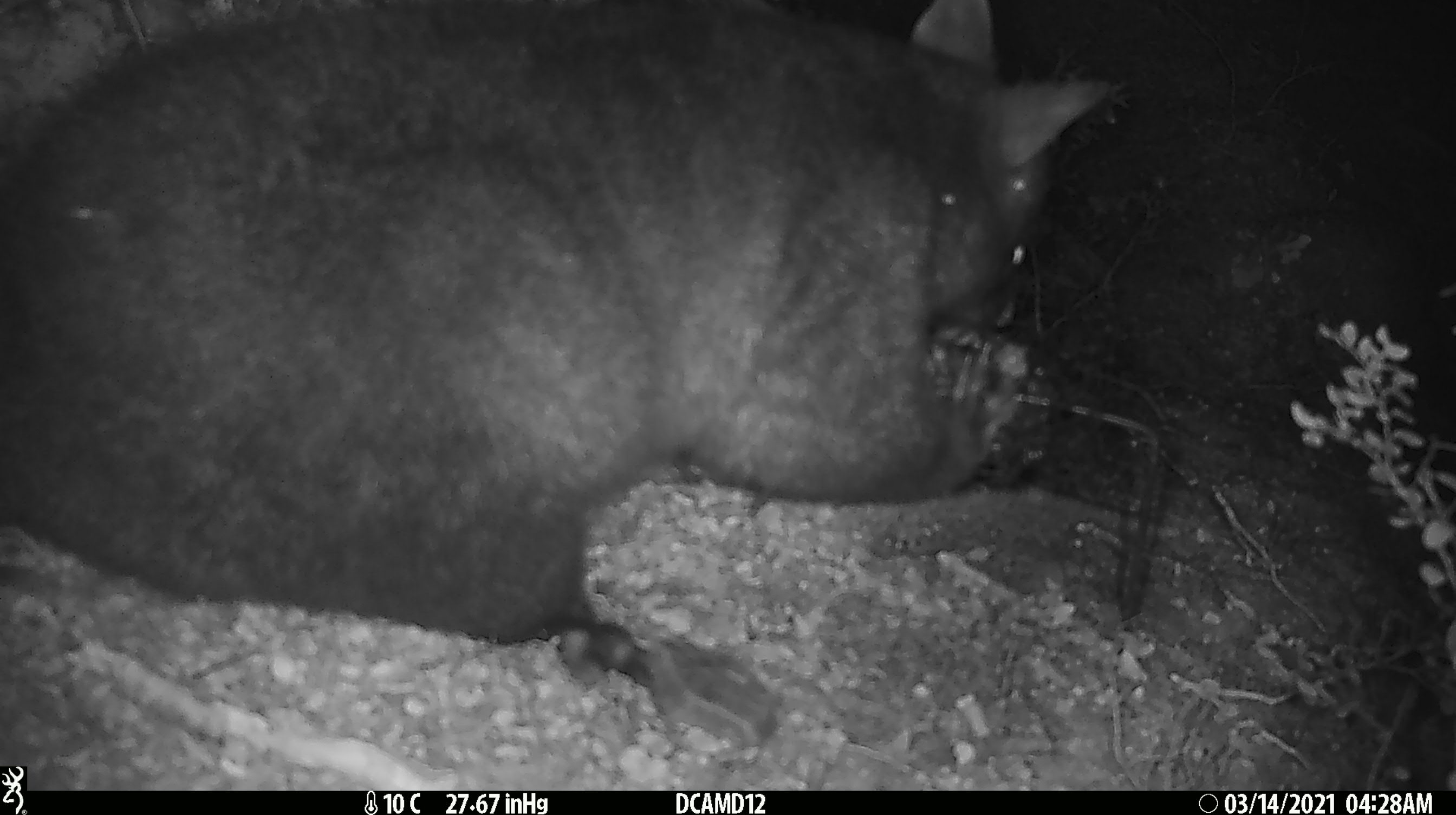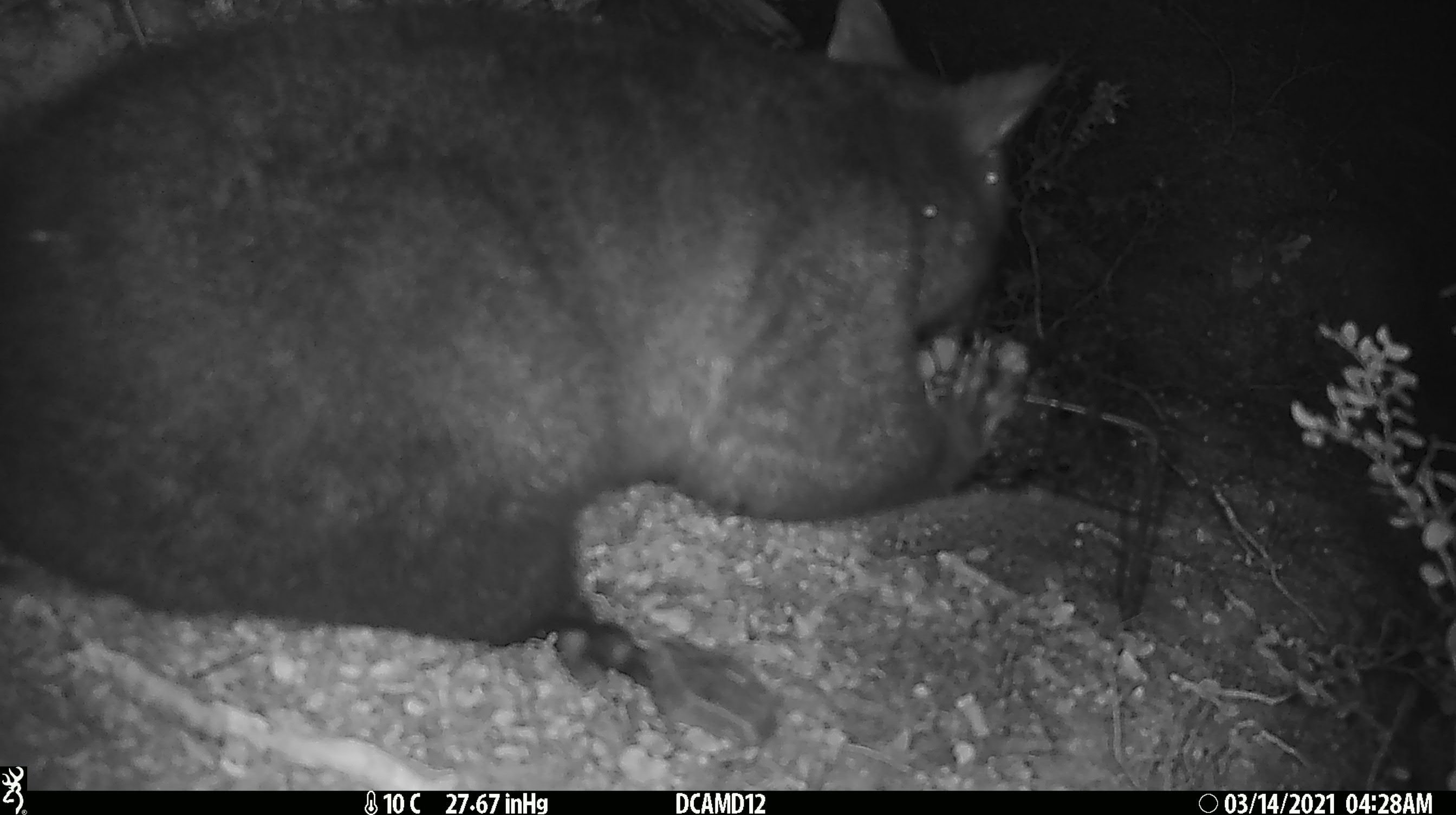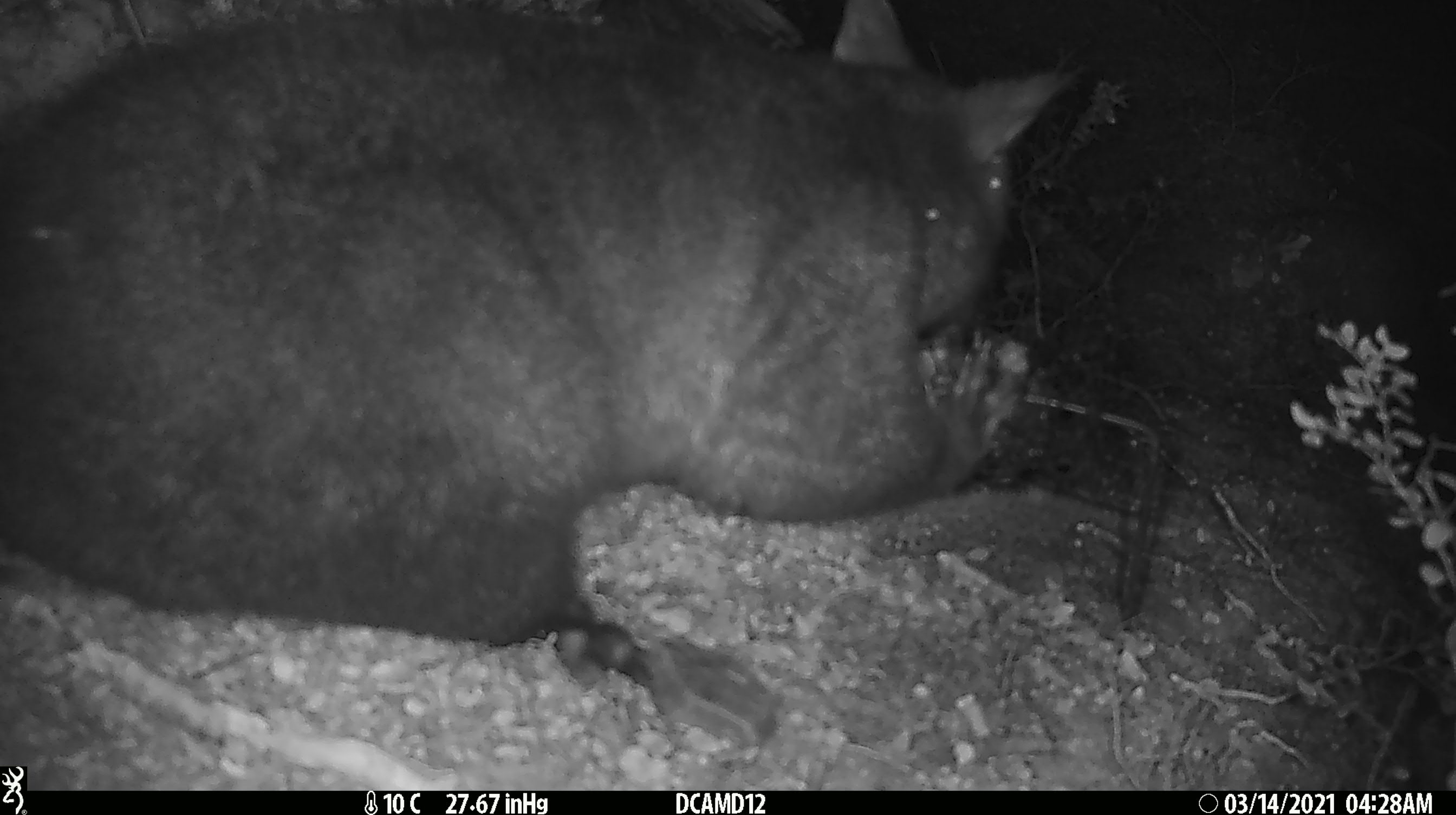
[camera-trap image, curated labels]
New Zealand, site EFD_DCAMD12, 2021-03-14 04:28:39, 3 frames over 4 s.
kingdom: Animalia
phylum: Chordata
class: Mammalia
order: Diprotodontia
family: Phalangeridae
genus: Trichosurus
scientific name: Trichosurus vulpecula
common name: common brushtail possum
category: possum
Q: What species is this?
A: Possum (common brushtail possum) (Trichosurus vulpecula).